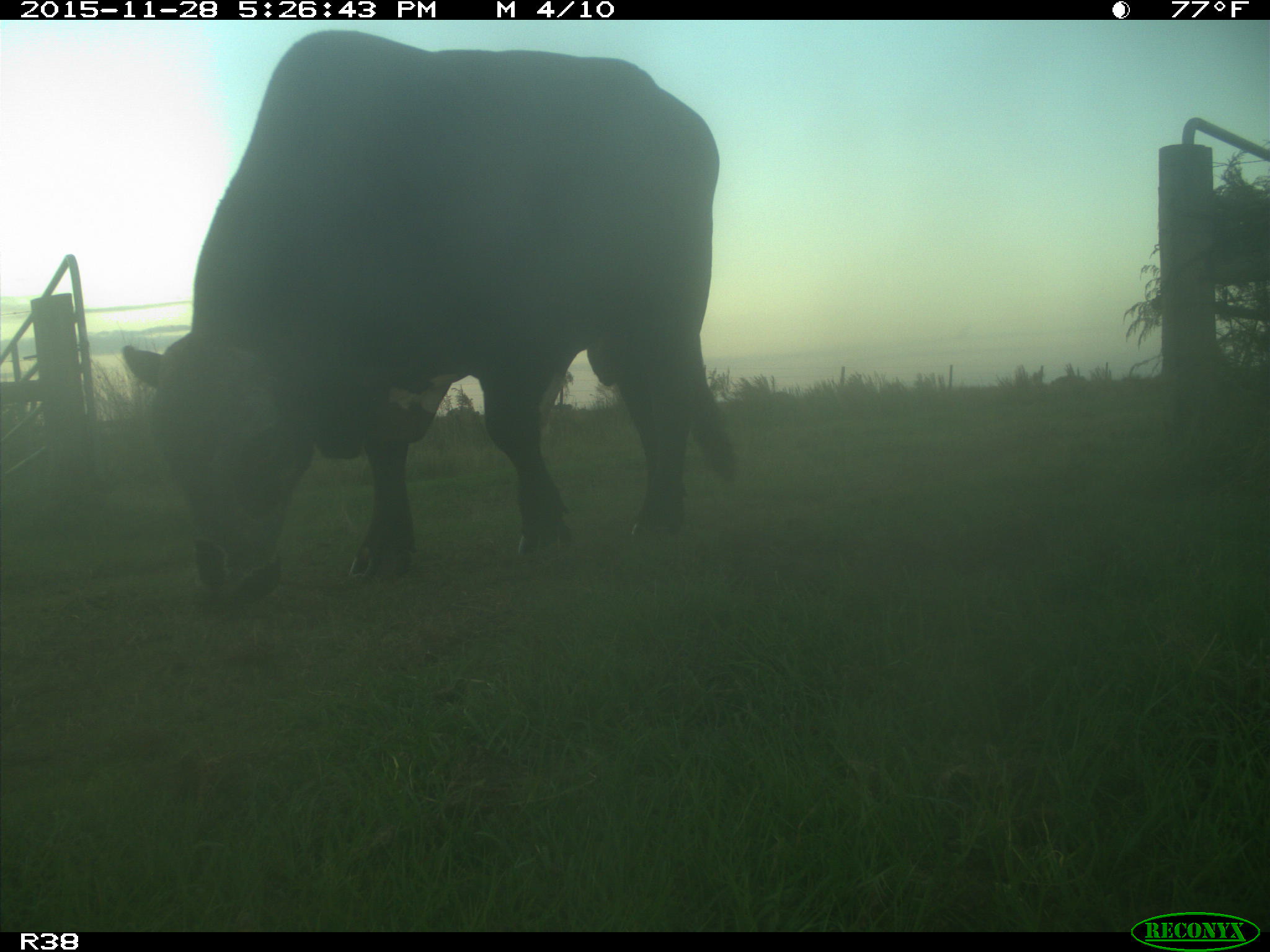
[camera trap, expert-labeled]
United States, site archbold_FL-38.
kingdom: Animalia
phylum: Chordata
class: Mammalia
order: Artiodactyla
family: Bovidae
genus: Bos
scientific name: Bos taurus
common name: domestic cow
Bos taurus (domestic cow).